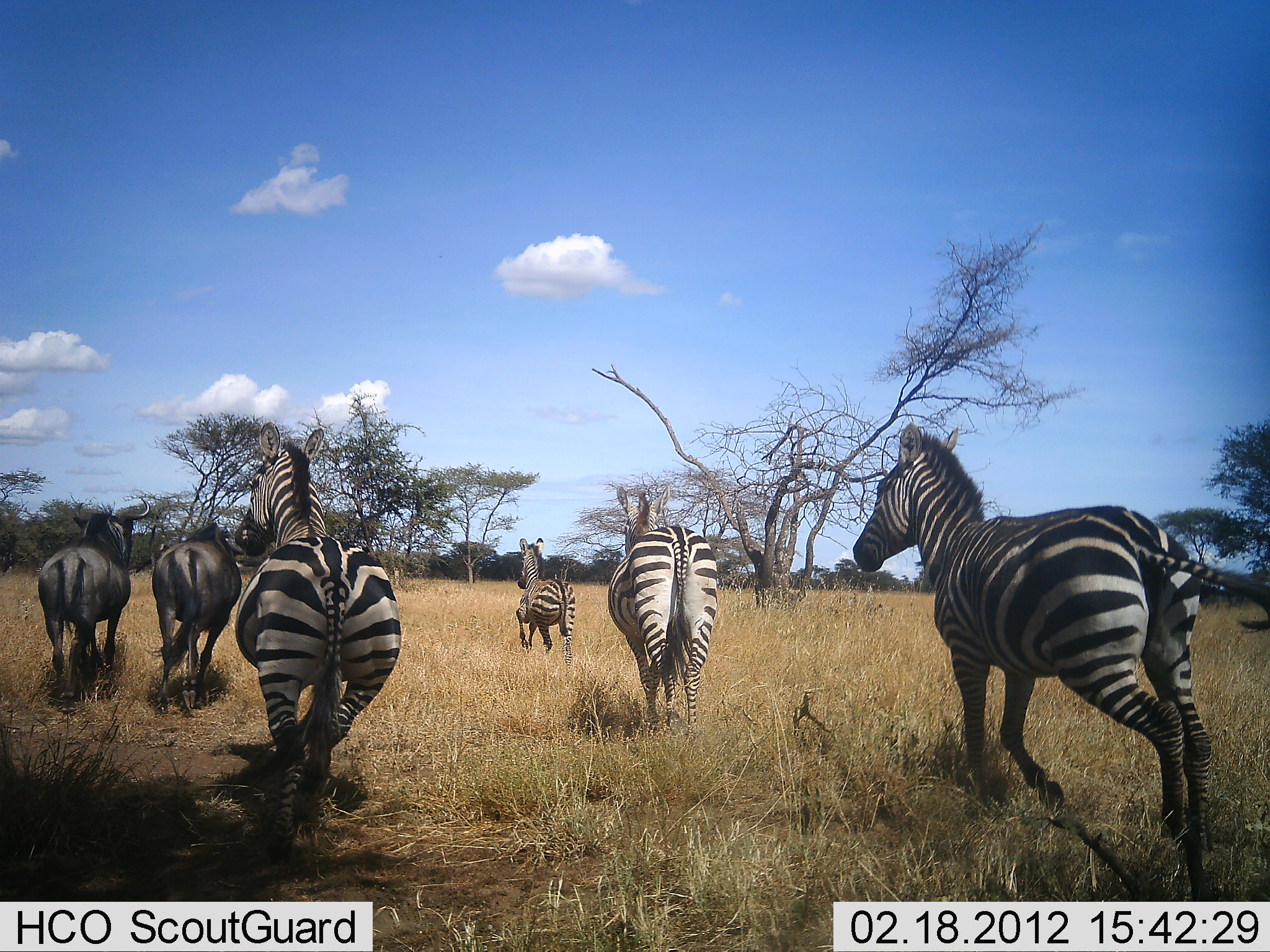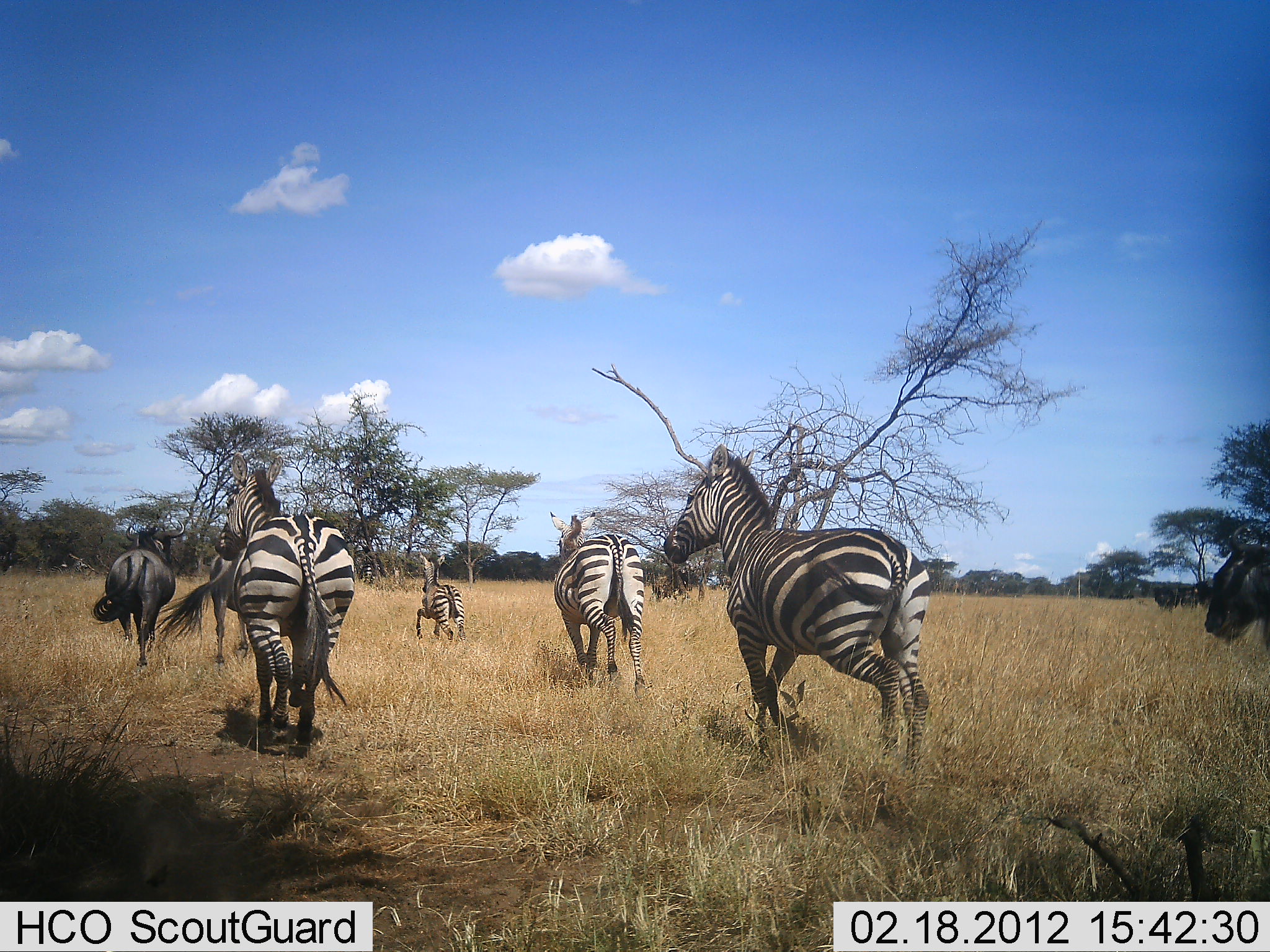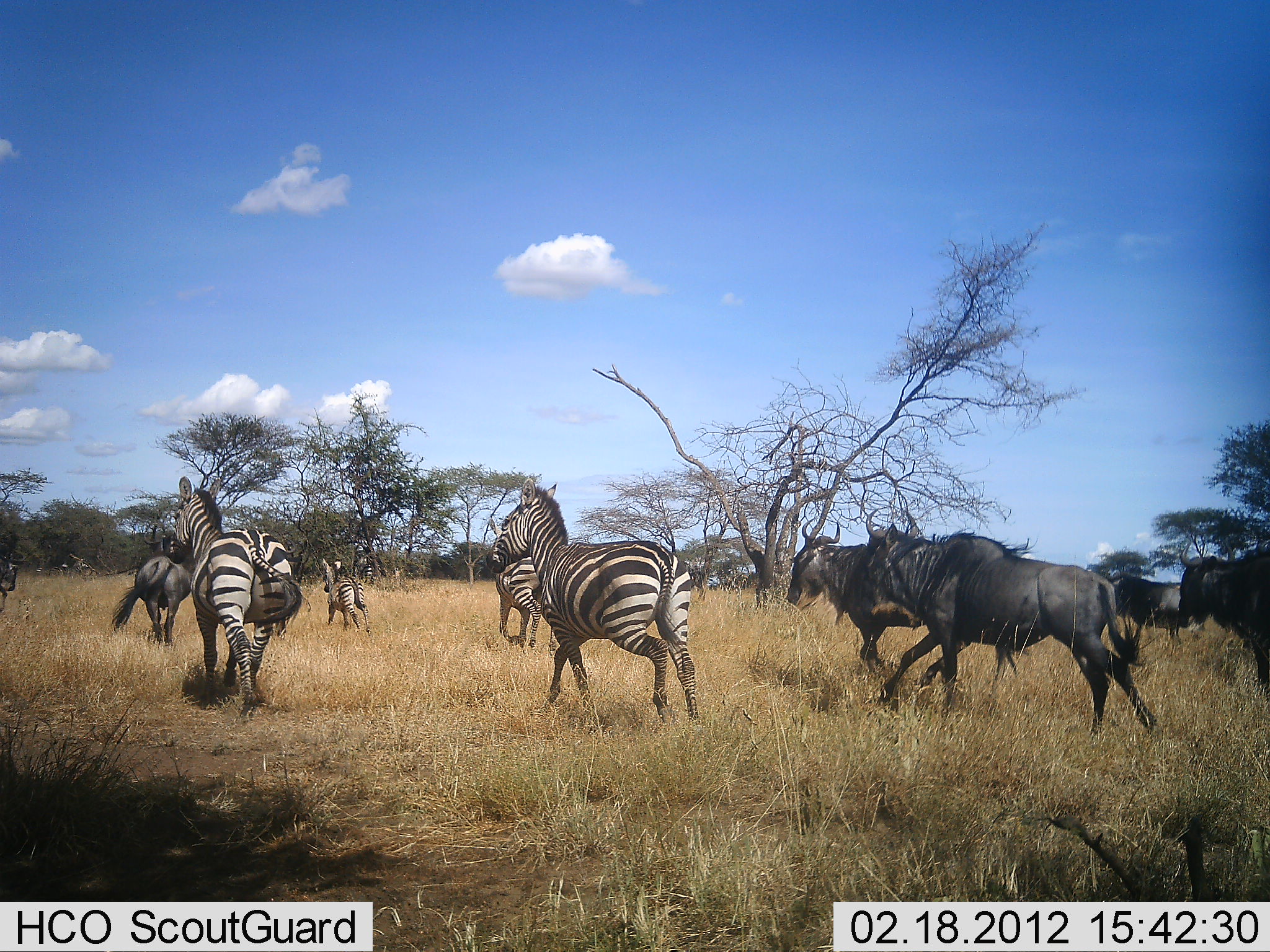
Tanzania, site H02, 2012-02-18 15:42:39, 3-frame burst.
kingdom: Animalia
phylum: Chordata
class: Mammalia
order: Artiodactyla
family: Bovidae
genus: Connochaetes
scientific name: Connochaetes taurinus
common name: blue wildebeest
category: wildebeest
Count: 6.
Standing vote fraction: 0%.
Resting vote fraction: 0%.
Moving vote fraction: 100%.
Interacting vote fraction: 0%.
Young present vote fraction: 0%.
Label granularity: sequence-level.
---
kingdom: Animalia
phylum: Chordata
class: Mammalia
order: Perissodactyla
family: Equidae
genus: Equus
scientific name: Equus quagga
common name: plains zebra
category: zebra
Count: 4.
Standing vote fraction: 0%.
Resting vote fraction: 0%.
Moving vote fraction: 93%.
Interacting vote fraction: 7%.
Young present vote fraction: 14%.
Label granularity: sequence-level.